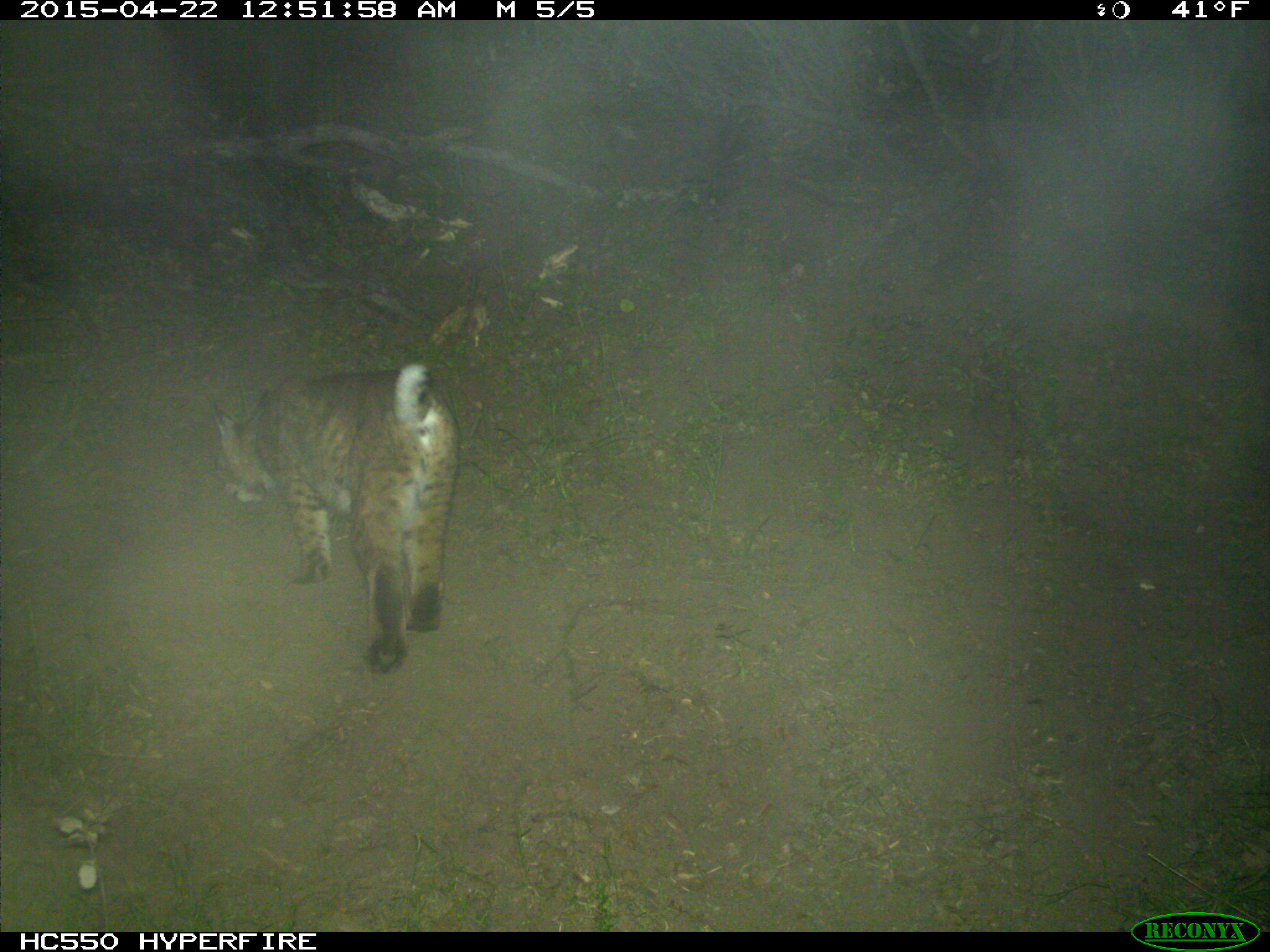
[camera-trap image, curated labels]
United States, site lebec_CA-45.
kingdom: Animalia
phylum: Chordata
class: Mammalia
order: Carnivora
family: Felidae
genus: Lynx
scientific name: Lynx rufus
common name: bobcat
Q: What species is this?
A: Lynx rufus (bobcat).